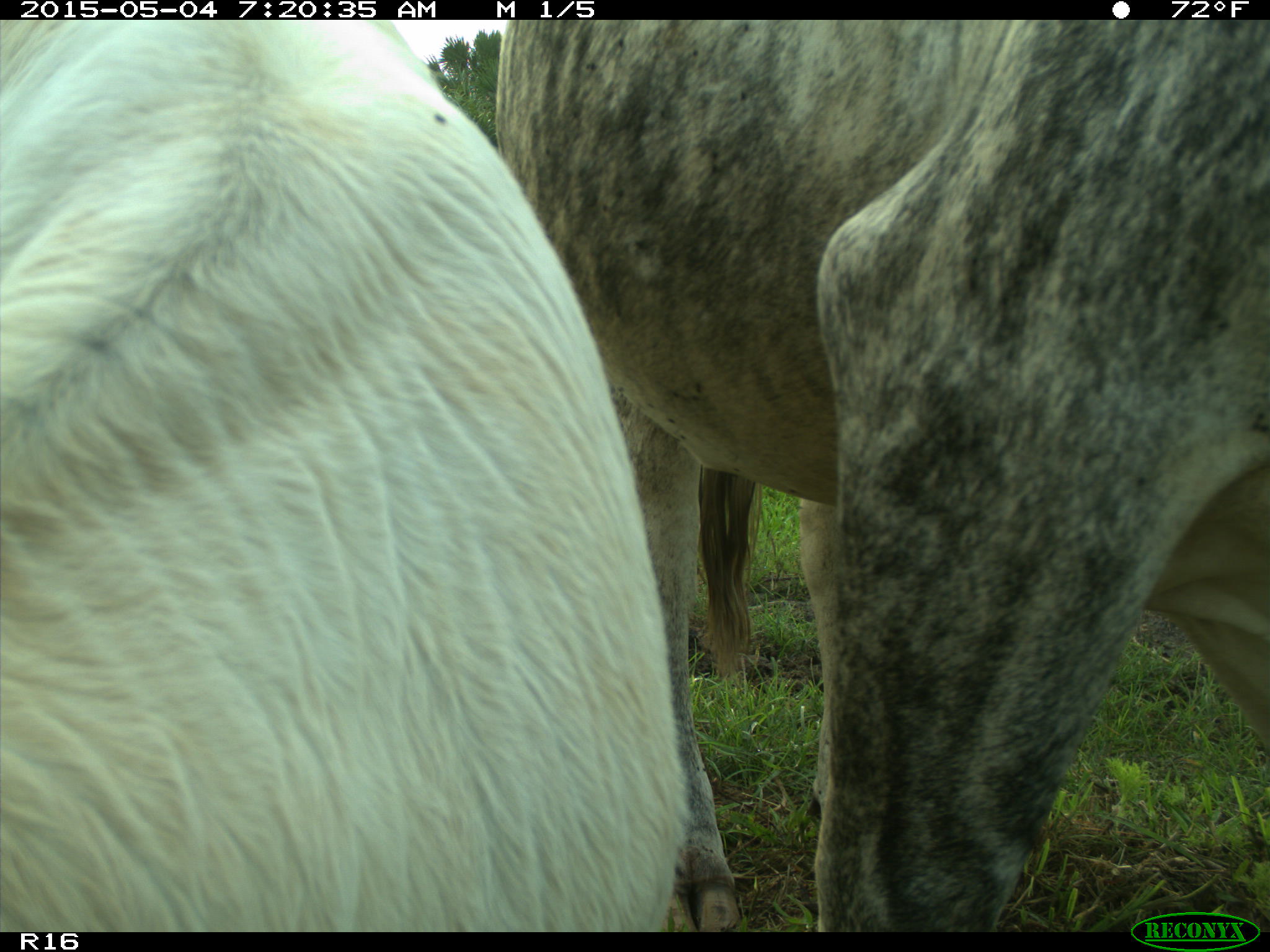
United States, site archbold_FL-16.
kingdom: Animalia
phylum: Chordata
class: Mammalia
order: Artiodactyla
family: Bovidae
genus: Bos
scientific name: Bos taurus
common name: domestic cow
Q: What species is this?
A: Bos taurus (domestic cow).